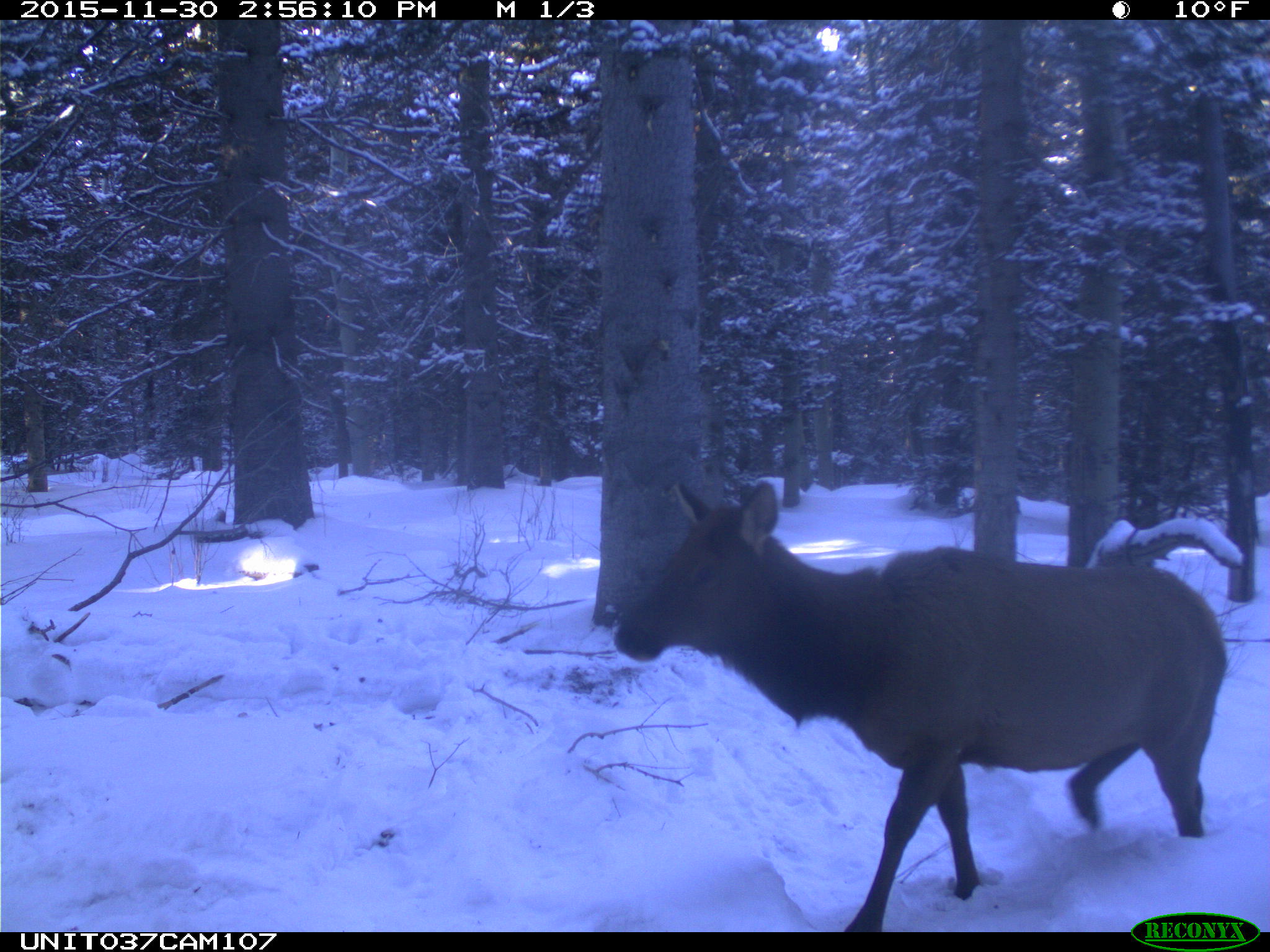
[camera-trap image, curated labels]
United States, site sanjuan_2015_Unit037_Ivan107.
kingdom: Animalia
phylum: Chordata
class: Mammalia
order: Artiodactyla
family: Cervidae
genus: Cervus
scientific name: Cervus elaphus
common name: red deer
Cervus elaphus (red deer).